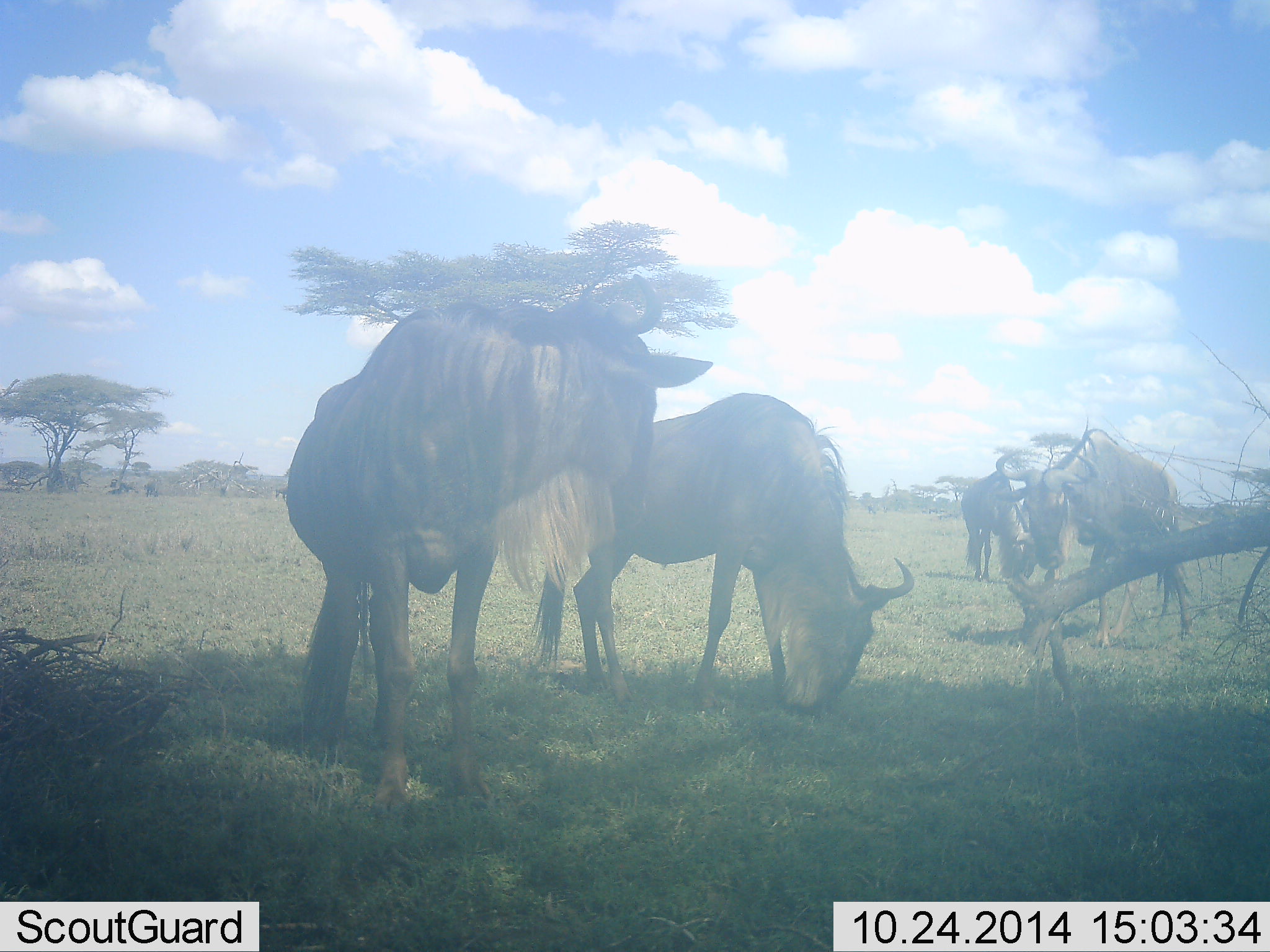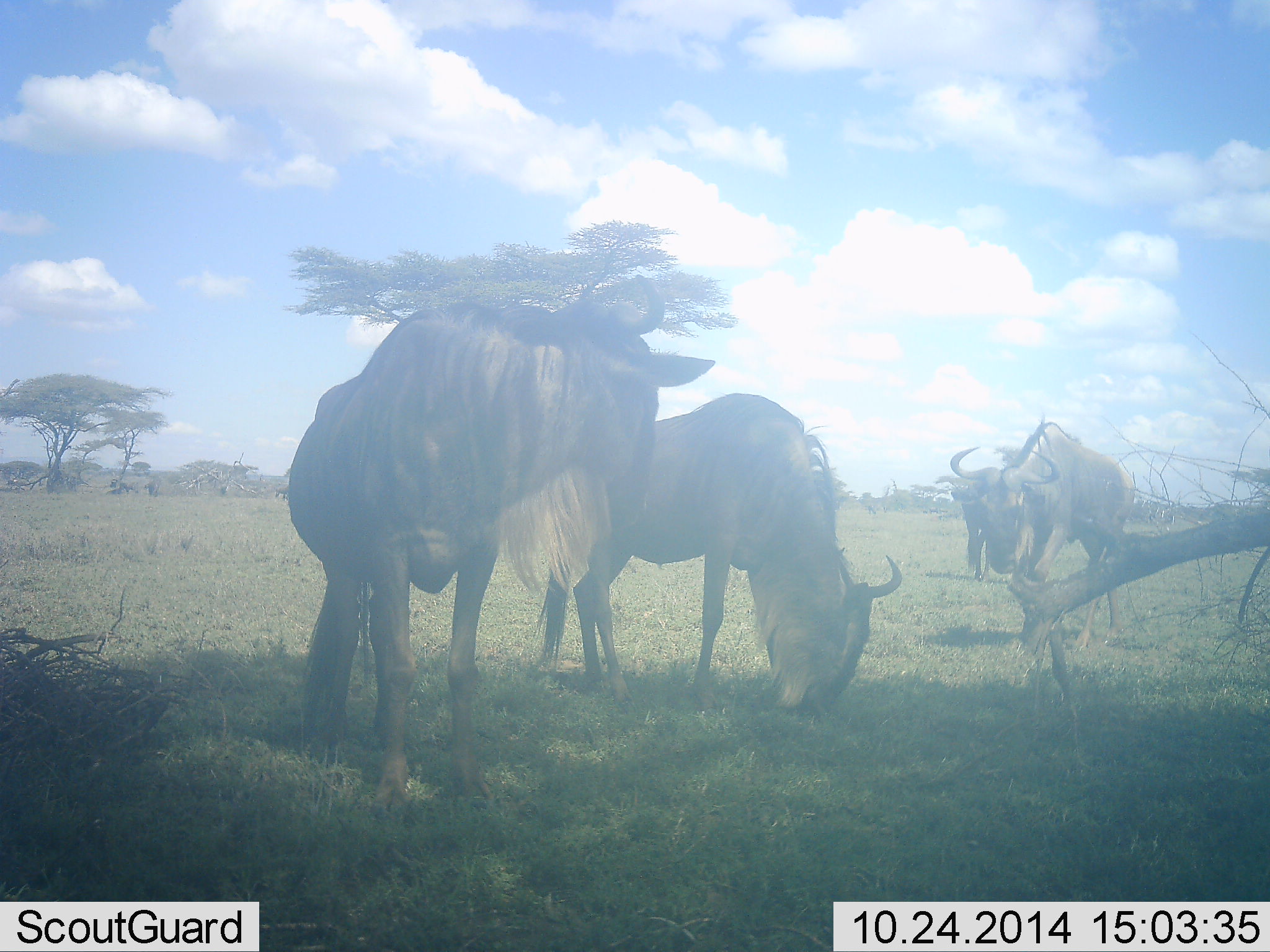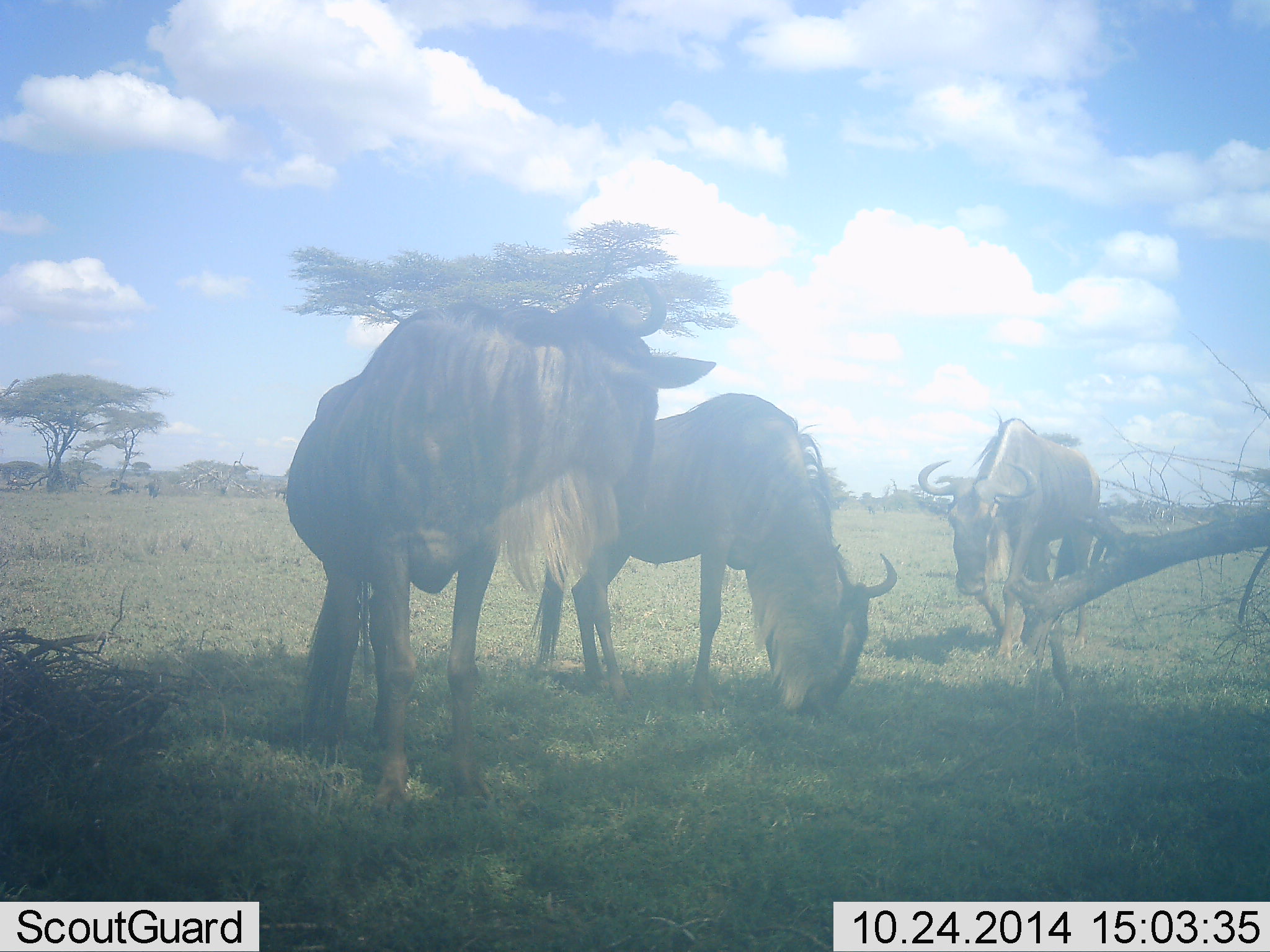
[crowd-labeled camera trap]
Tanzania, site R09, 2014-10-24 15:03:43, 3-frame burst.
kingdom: Animalia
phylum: Chordata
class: Mammalia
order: Artiodactyla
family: Bovidae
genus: Connochaetes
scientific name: Connochaetes taurinus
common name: blue wildebeest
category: wildebeest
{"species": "wildebeest (blue wildebeest) (Connochaetes taurinus)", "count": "4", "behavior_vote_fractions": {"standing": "100%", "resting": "0%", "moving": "60%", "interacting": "0%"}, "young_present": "0%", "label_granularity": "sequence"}